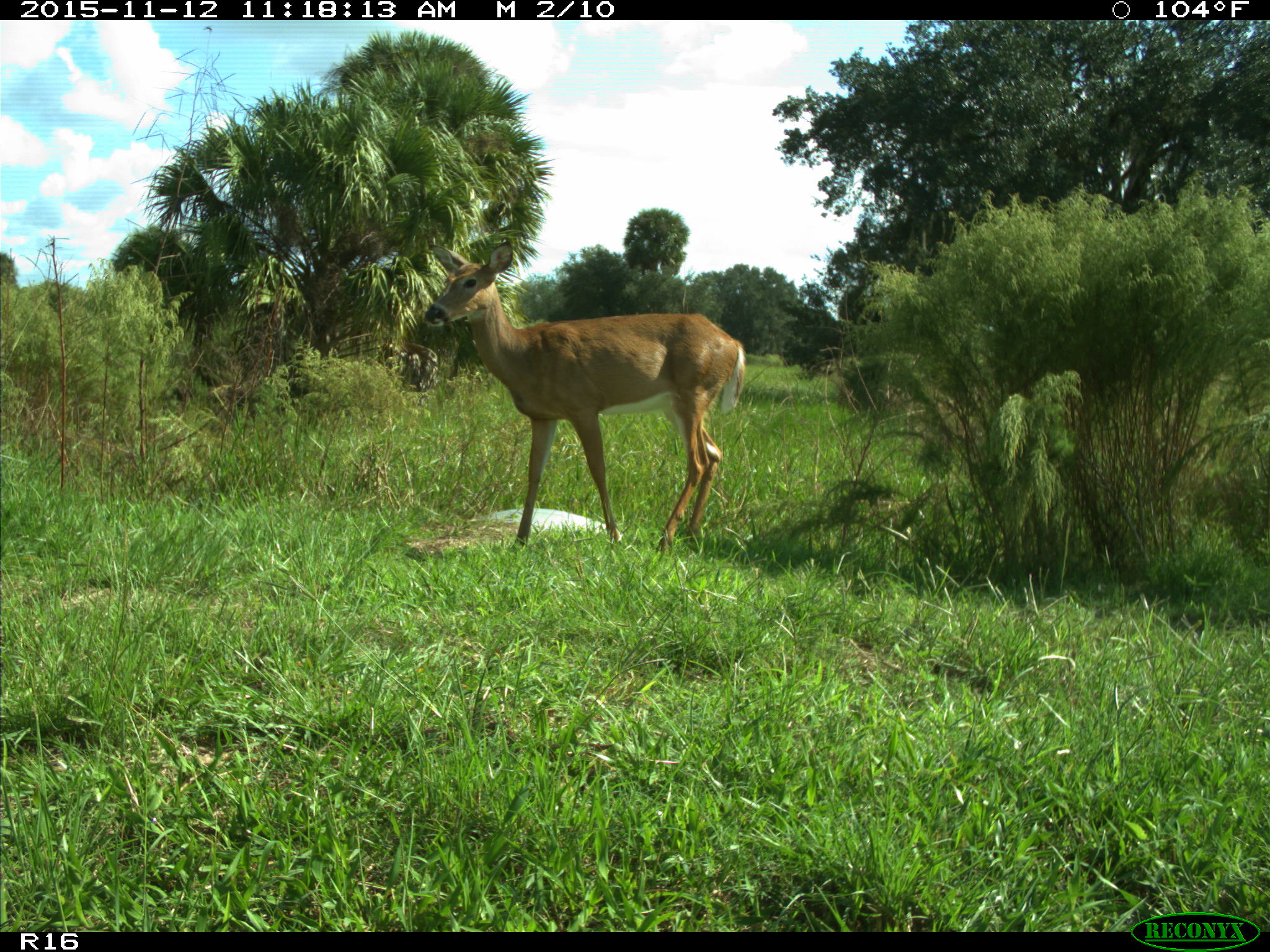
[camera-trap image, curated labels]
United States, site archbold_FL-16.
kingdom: Animalia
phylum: Chordata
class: Mammalia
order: Artiodactyla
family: Cervidae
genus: Odocoileus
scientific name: Odocoileus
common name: deer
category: unidentified deer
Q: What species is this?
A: Unidentified deer (deer) (Odocoileus).